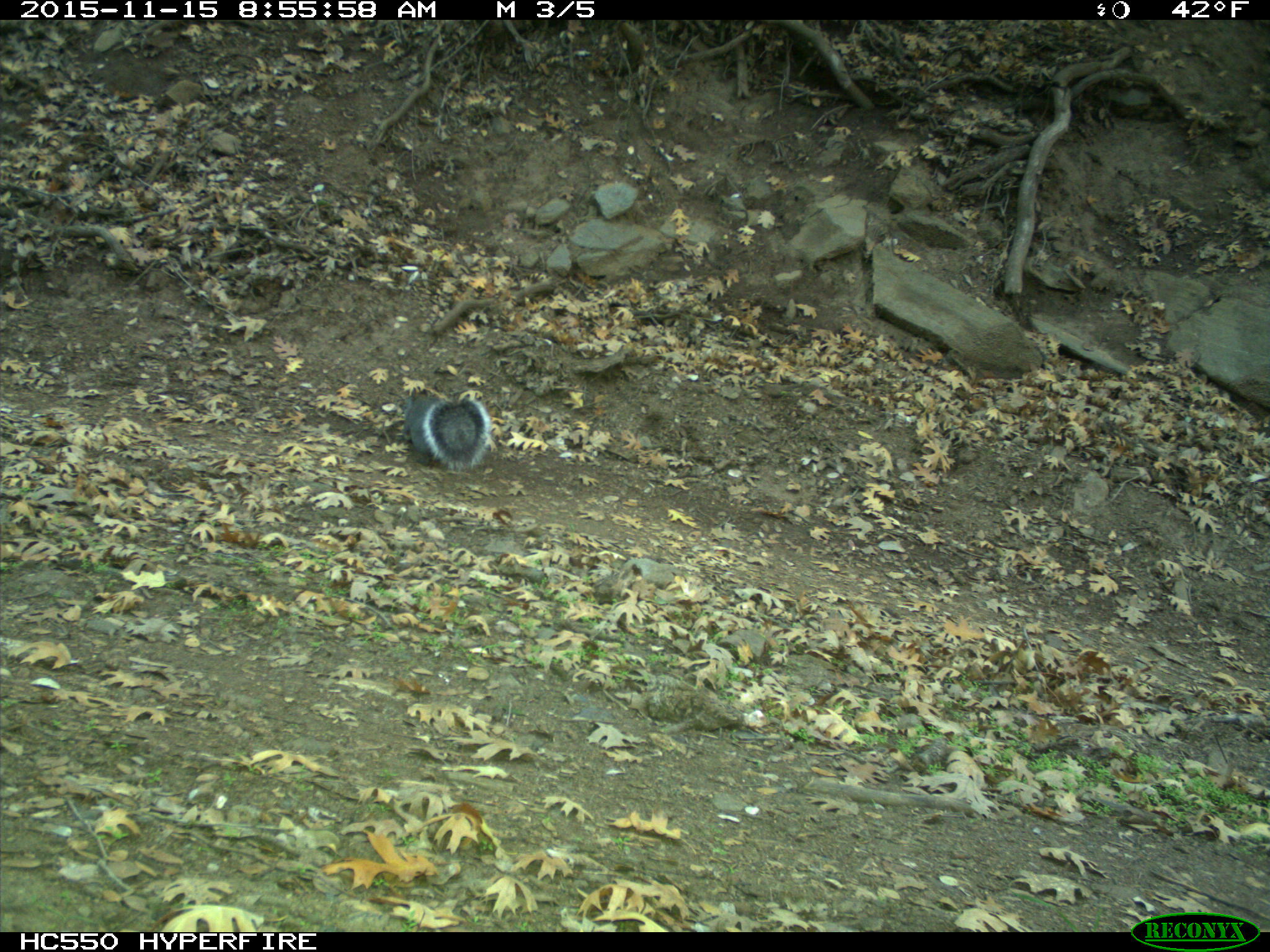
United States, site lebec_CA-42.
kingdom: Animalia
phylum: Chordata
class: Mammalia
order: Rodentia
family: Sciuridae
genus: Sciurus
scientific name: Sciurus carolinensis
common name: eastern gray squirrel